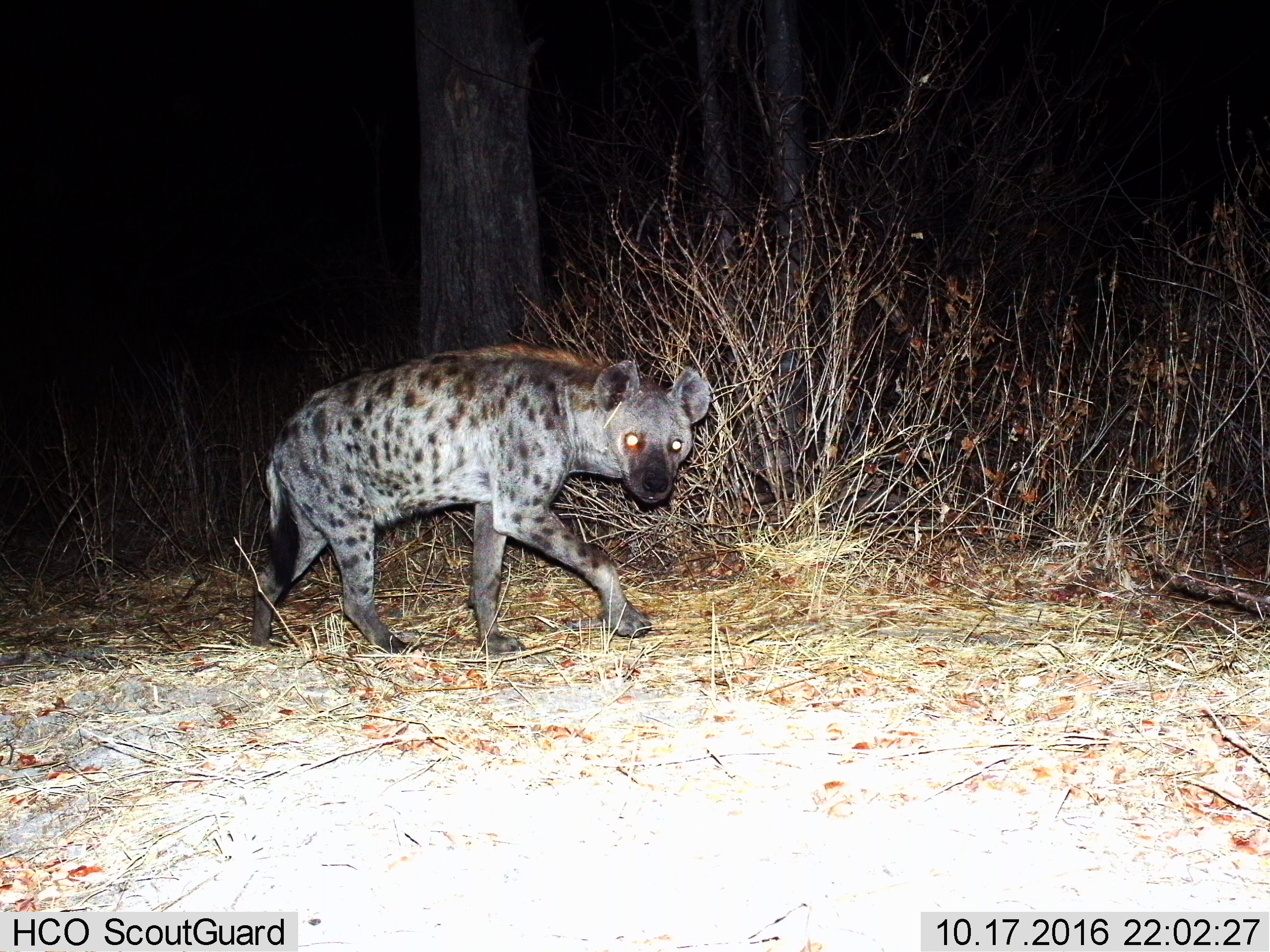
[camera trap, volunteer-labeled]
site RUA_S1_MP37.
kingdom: Animalia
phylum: Chordata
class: Mammalia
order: Carnivora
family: Hyaenidae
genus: Crocuta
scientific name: Crocuta crocuta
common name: spotted hyena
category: hyenaspotted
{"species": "hyenaspotted (spotted hyena) (Crocuta crocuta)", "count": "1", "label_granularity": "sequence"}